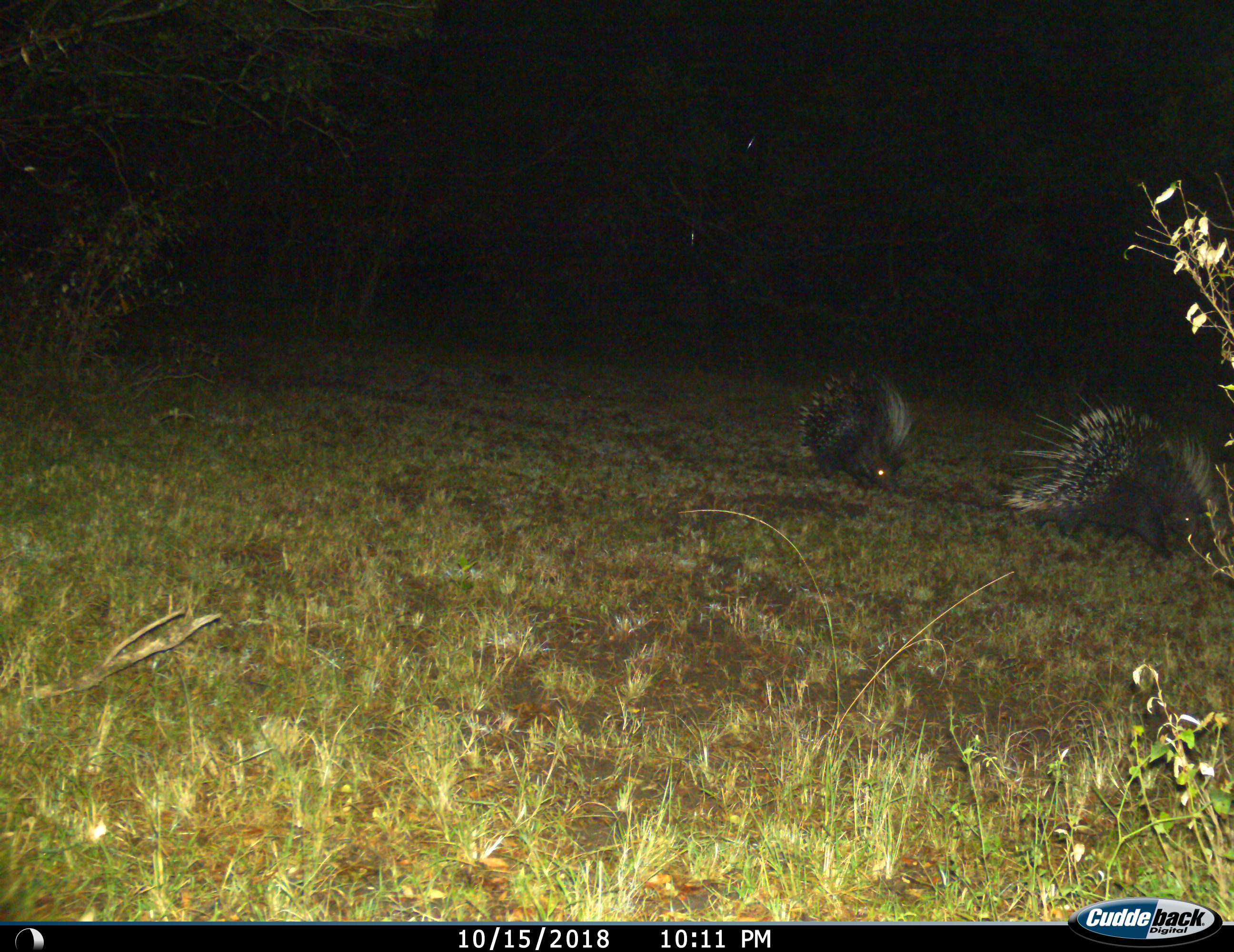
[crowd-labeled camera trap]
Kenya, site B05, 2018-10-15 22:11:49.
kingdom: Animalia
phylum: Chordata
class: Mammalia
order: Rodentia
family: Hystricidae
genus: Hystrix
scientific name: Hystrix cristata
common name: crested porcupine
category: porcupine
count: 2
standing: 33%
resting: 0%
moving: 89%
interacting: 0%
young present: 0%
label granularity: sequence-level